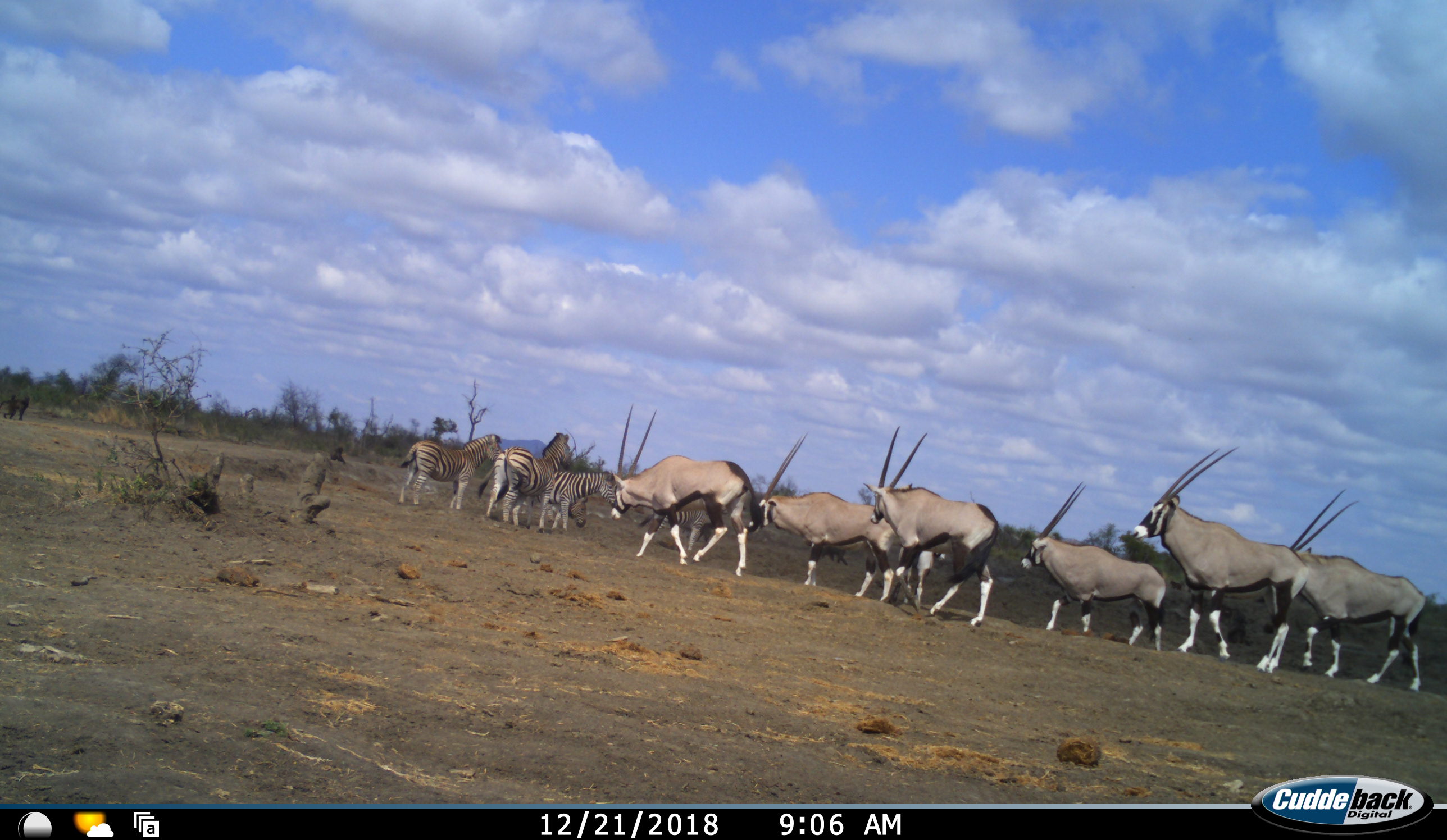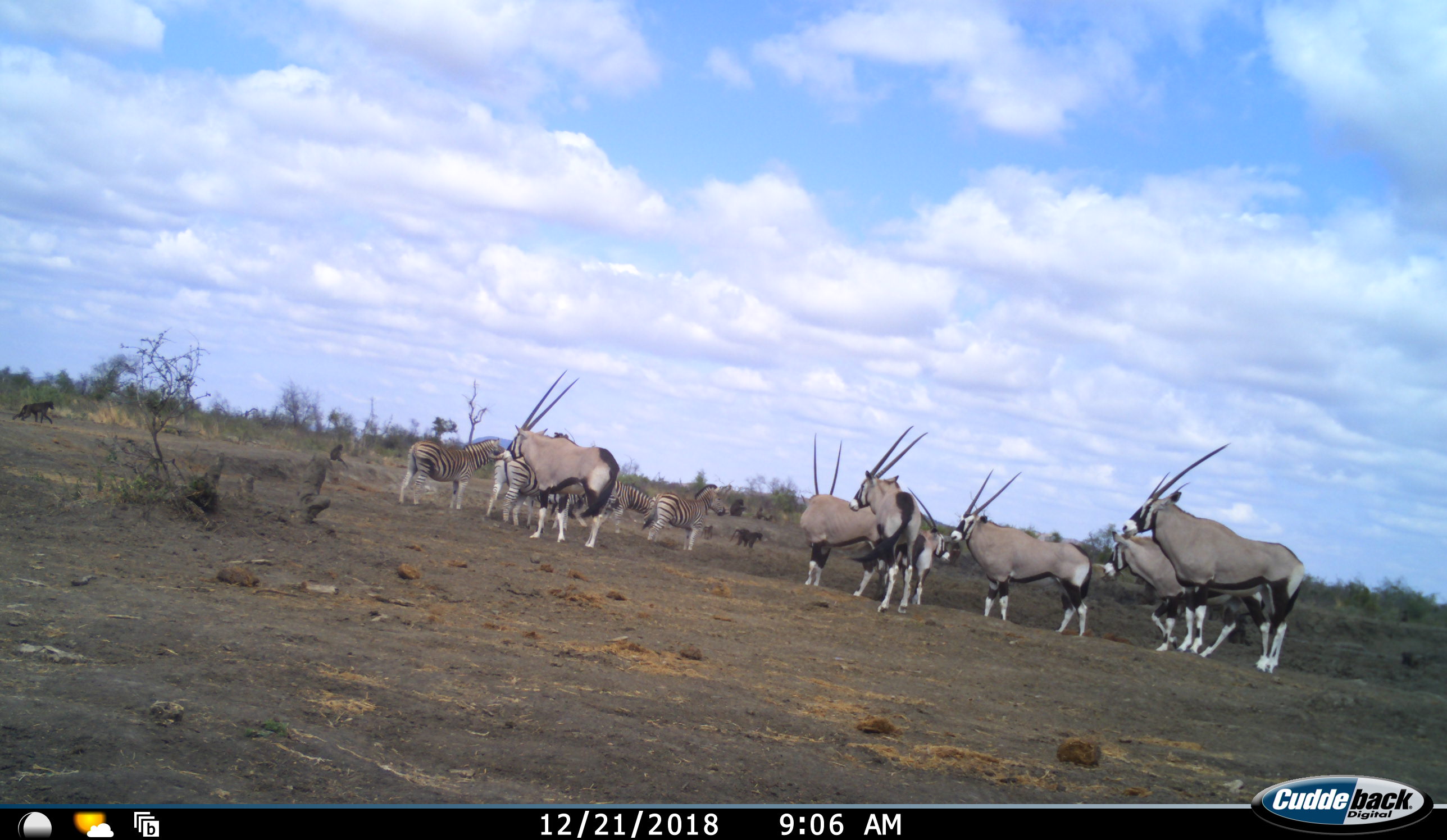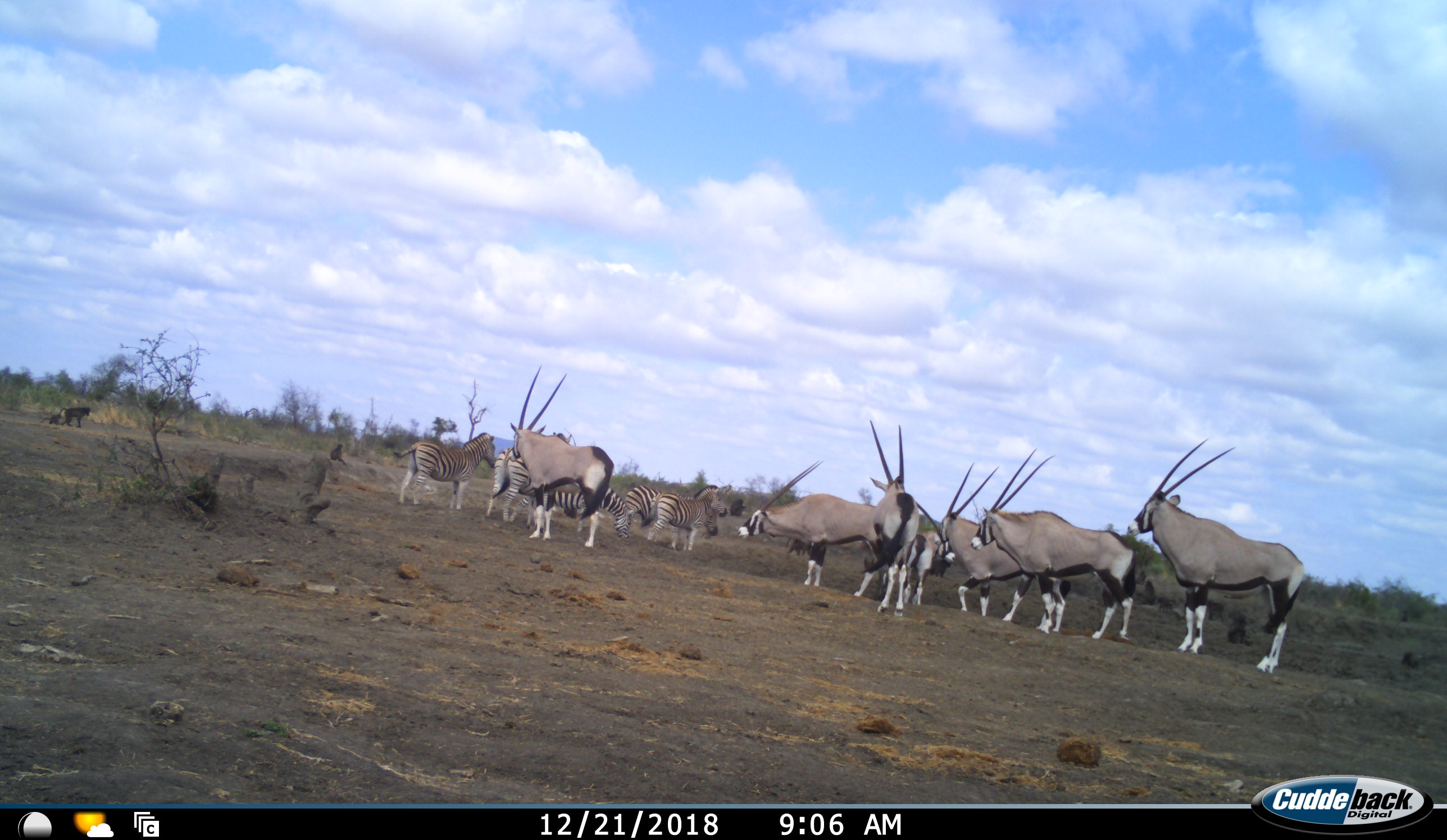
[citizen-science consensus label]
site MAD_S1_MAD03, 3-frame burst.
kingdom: Animalia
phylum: Chordata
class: Mammalia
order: Primates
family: Cercopithecidae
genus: Papio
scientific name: Papio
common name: baboon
Baboon (Papio), count 6. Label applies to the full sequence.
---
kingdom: Animalia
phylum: Chordata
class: Mammalia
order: Artiodactyla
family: Bovidae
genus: Oryx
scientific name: Oryx gazella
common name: gemsbok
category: oryx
Oryx (gemsbok) (Oryx gazella), count 7. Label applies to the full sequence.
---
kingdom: Animalia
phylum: Chordata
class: Mammalia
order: Perissodactyla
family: Equidae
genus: Equus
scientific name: Equus quagga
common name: plains zebra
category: zebraplains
Zebraplains (plains zebra) (Equus quagga), count 5. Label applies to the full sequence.